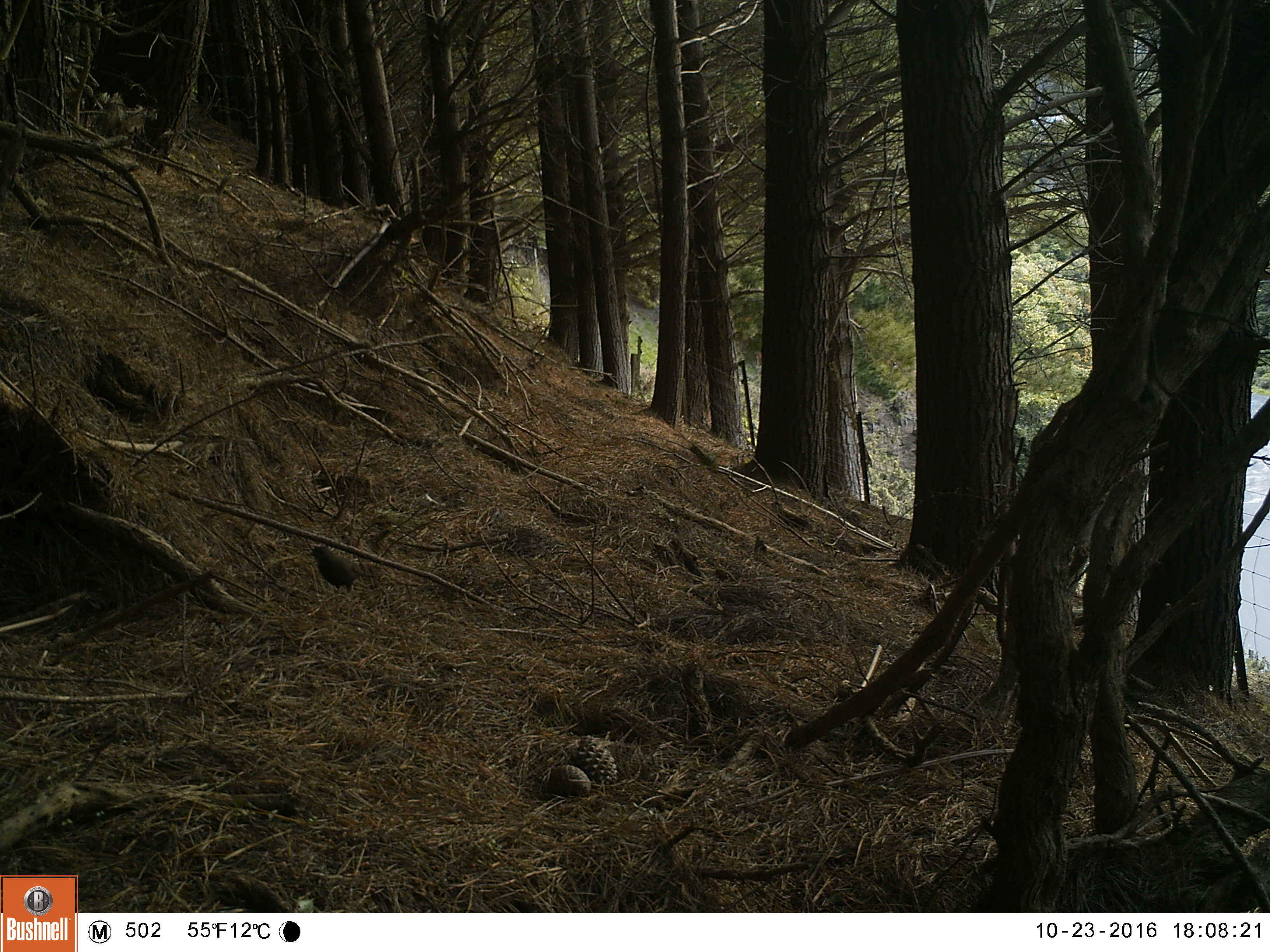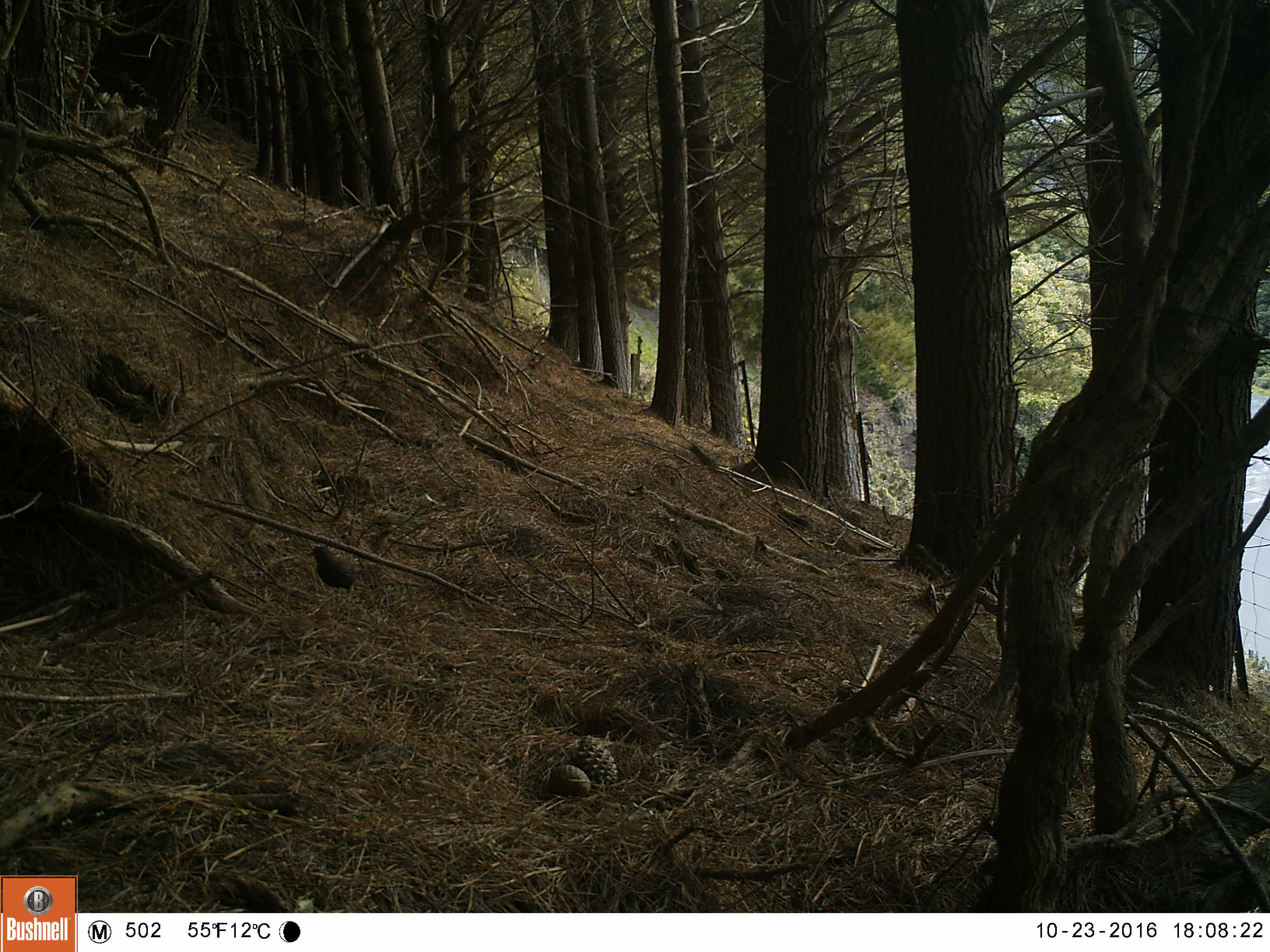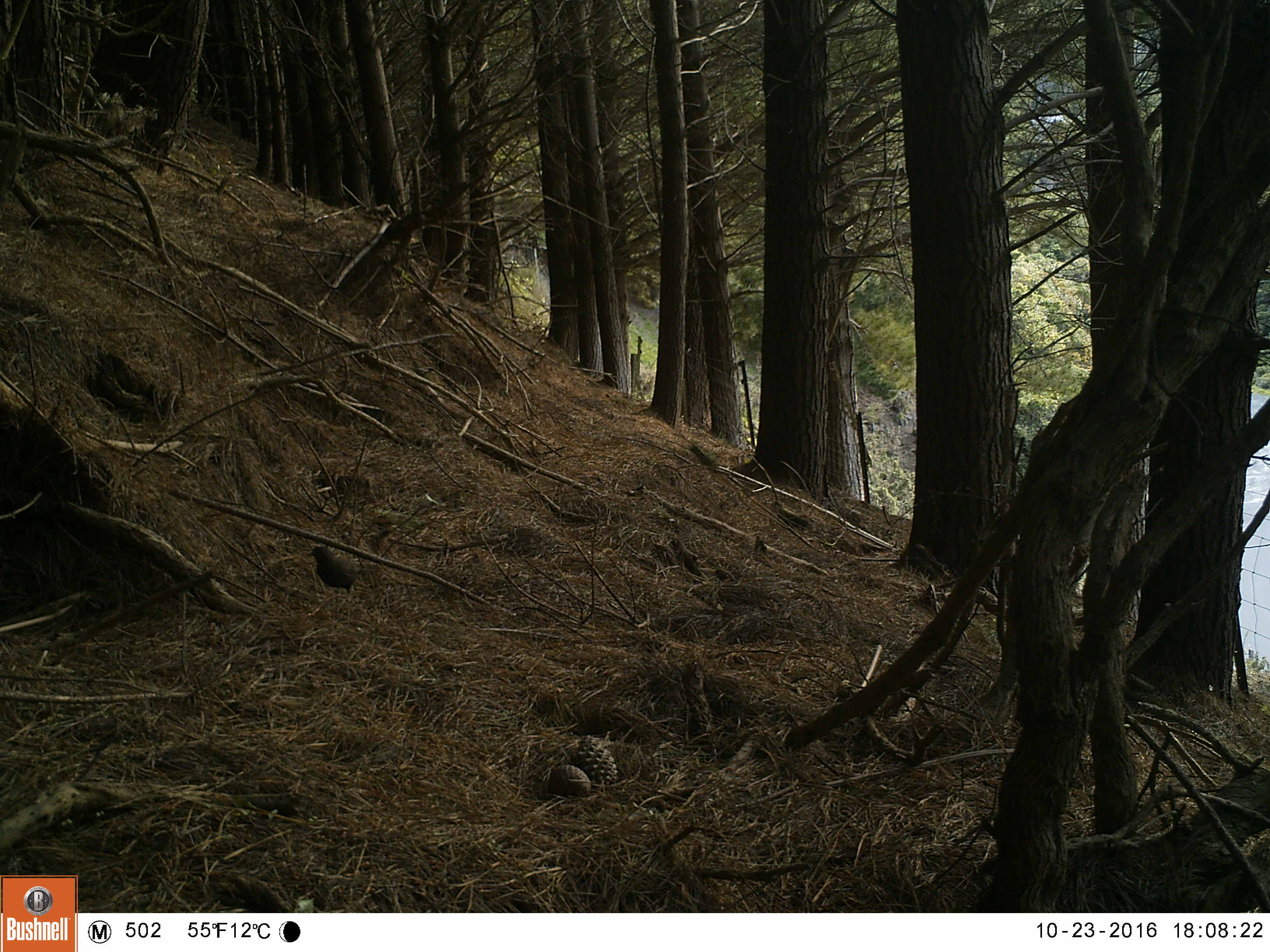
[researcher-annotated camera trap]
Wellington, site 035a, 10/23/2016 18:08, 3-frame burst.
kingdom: Animalia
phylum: Chordata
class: Aves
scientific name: Aves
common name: bird